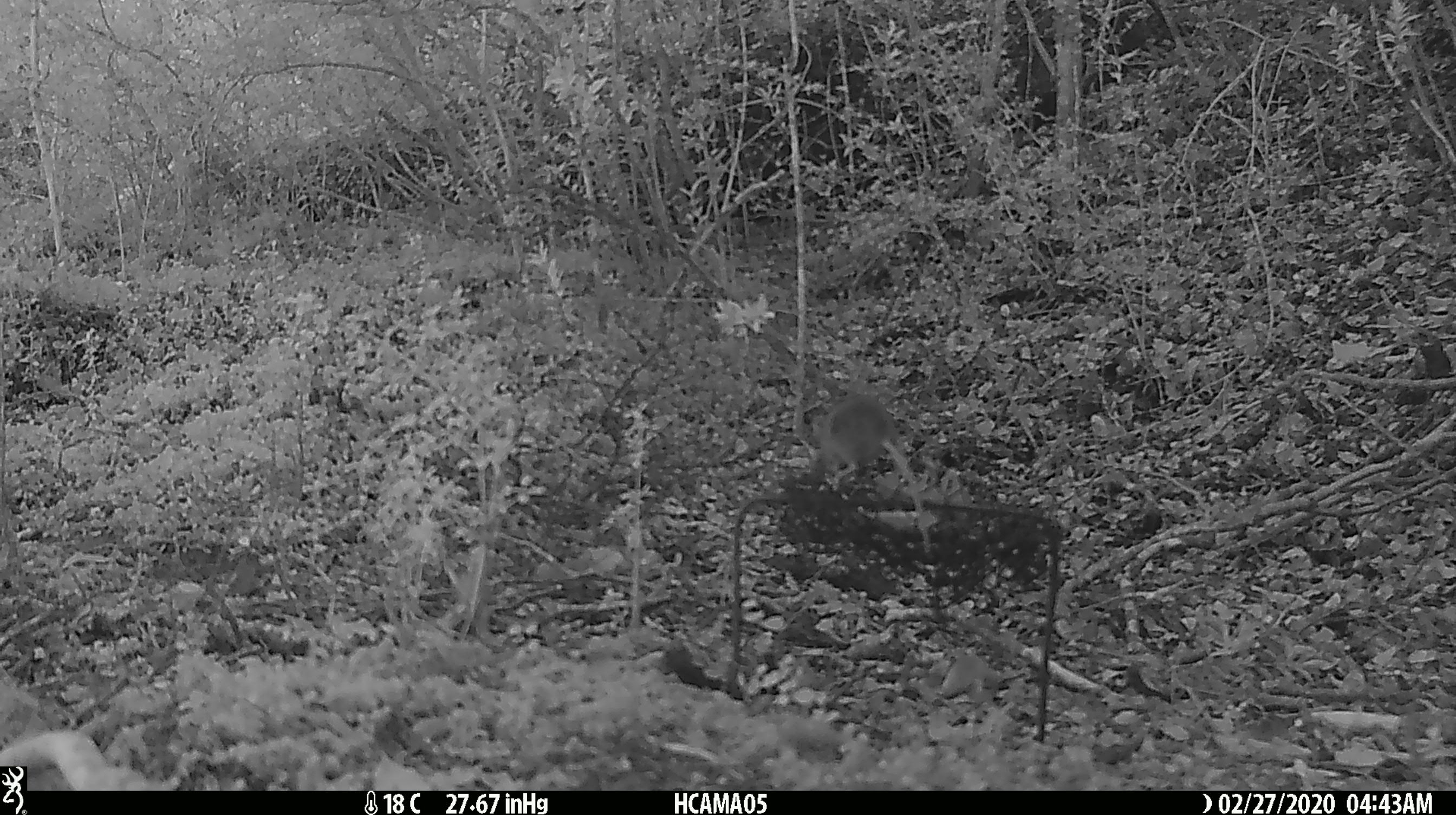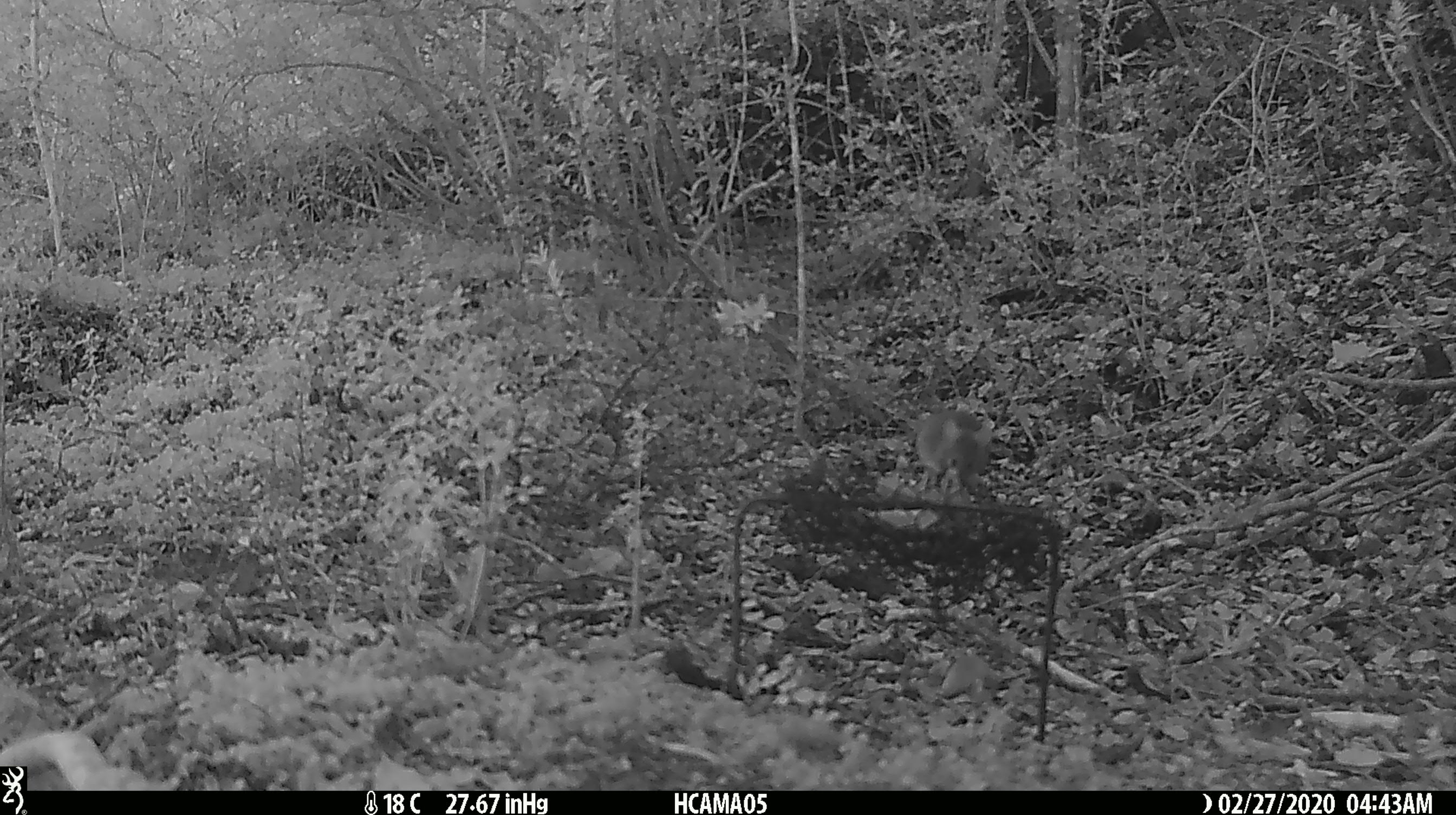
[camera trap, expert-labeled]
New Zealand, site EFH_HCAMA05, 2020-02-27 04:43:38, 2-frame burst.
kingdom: Animalia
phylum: Chordata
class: Mammalia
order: Rodentia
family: Muridae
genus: Mus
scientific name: Mus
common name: mouse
Mouse (Mus).